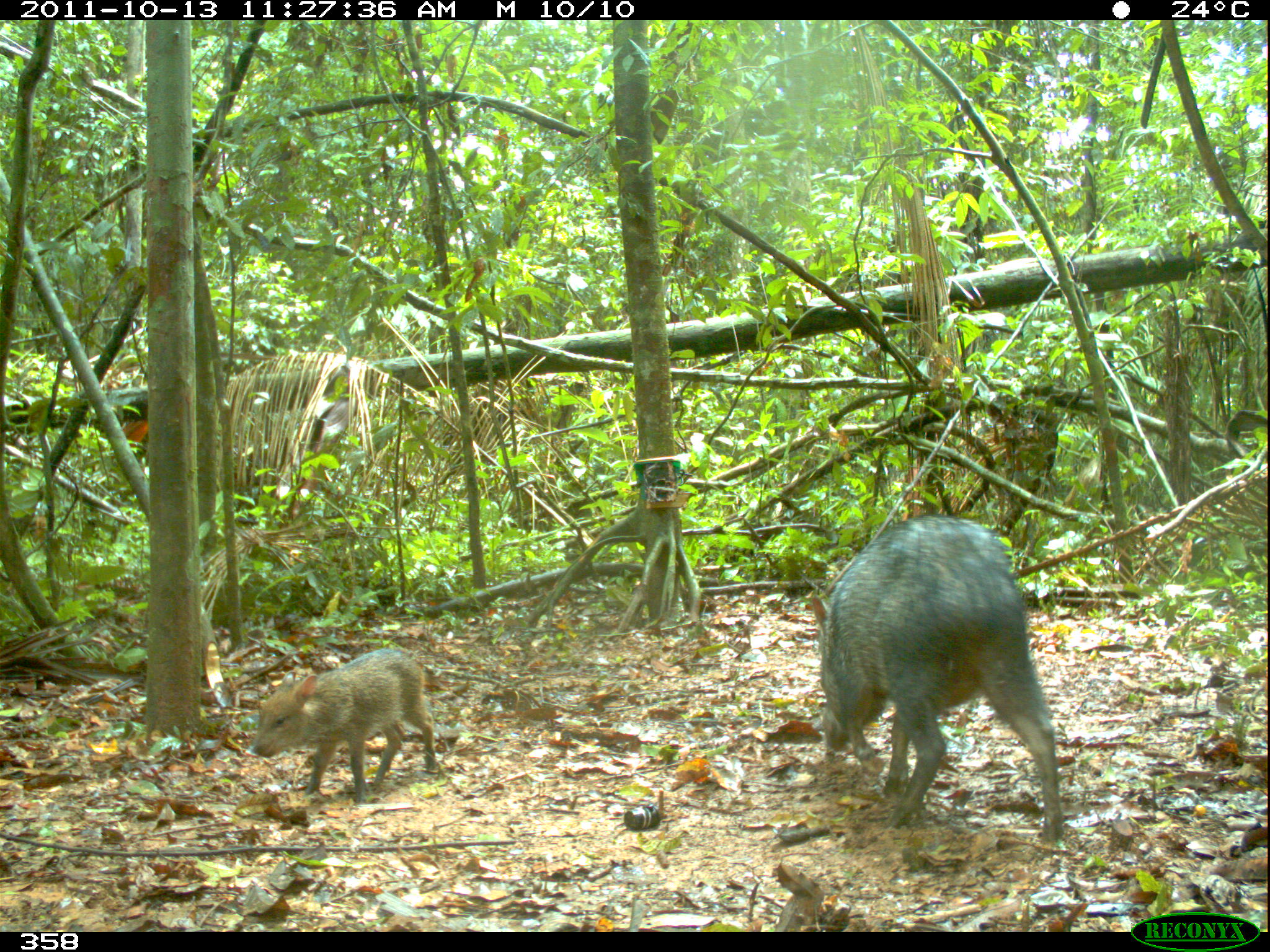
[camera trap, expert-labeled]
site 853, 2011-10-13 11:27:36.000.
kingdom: Animalia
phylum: Chordata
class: Mammalia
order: Artiodactyla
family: Tayassuidae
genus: Pecari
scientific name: Pecari tajacu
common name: collared peccary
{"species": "Pecari tajacu (collared peccary)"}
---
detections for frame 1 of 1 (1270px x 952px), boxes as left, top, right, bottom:
pecari tajacu: 809, 510, 1060, 843; 250, 647, 433, 799